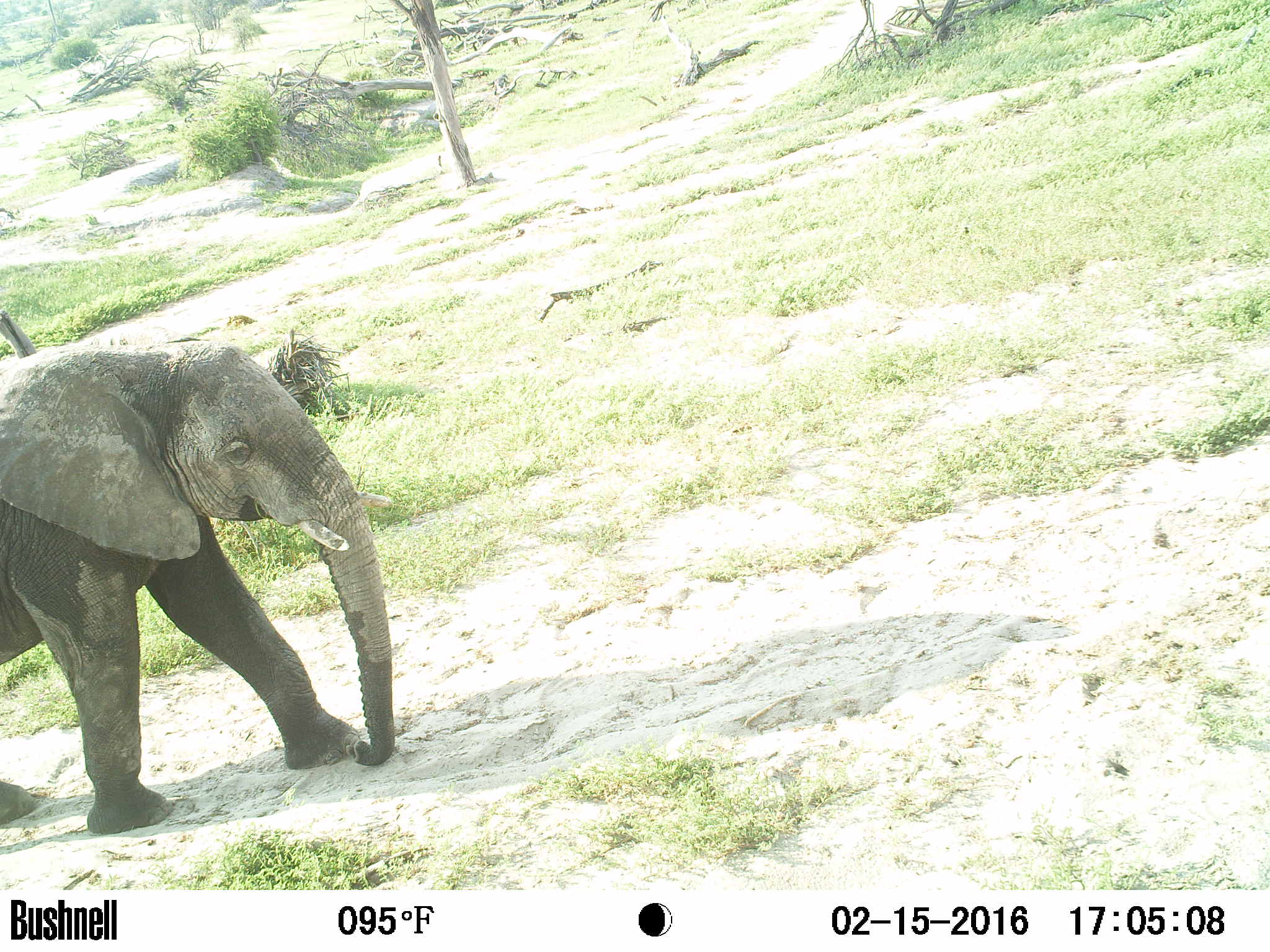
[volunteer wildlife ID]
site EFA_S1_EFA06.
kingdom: Animalia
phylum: Chordata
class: Mammalia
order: Proboscidea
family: Elephantidae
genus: Loxodonta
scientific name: Loxodonta africana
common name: african bush elephant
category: elephant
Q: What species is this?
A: Elephant (african bush elephant) (Loxodonta africana).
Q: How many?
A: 1.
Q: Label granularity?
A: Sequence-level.